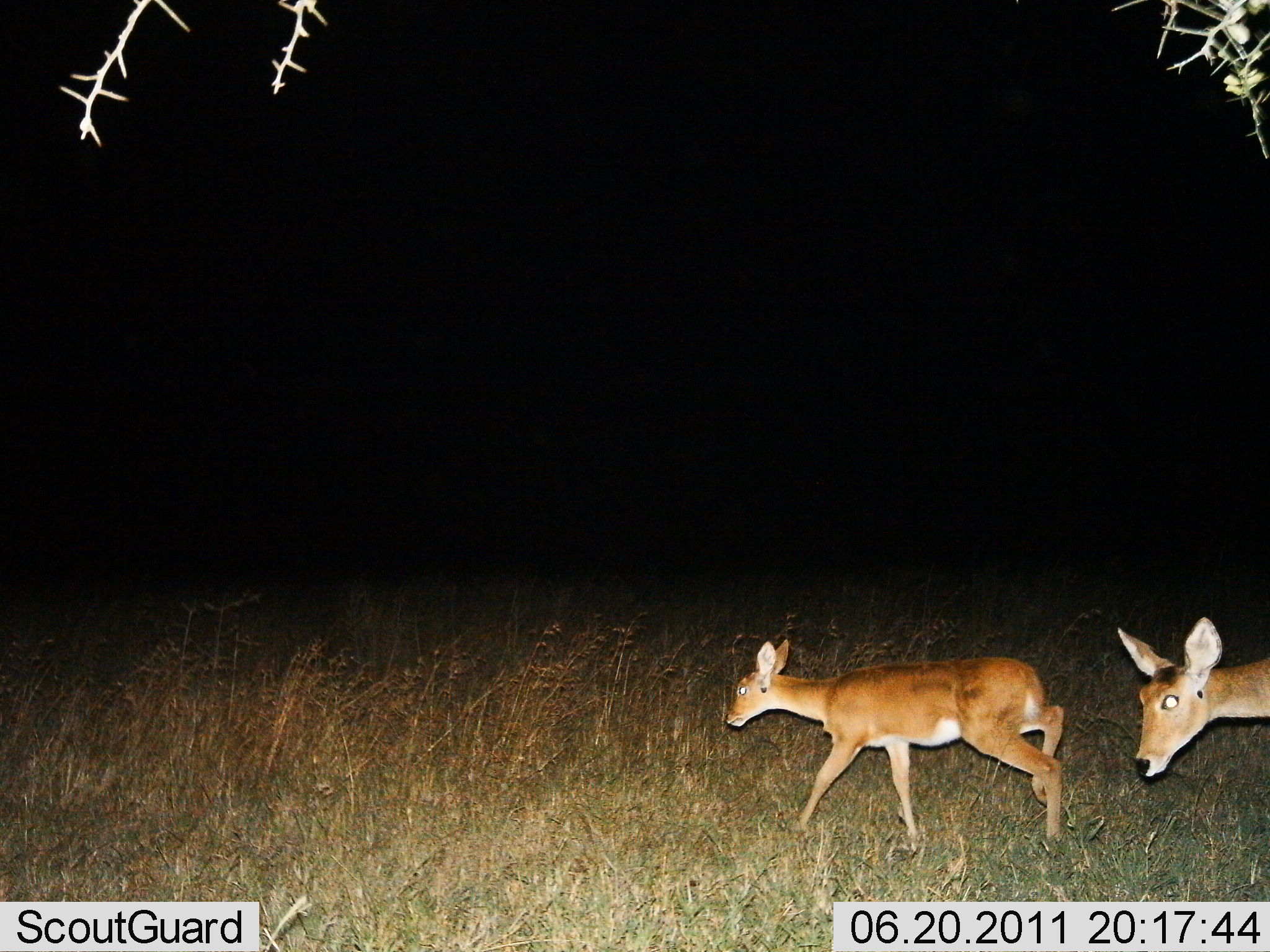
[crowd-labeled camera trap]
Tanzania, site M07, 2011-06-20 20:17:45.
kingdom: Animalia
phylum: Chordata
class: Mammalia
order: Artiodactyla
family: Bovidae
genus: Redunca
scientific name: Redunca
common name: reedbuck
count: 2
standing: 14%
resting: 0%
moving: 86%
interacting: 0%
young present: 57%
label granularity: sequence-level